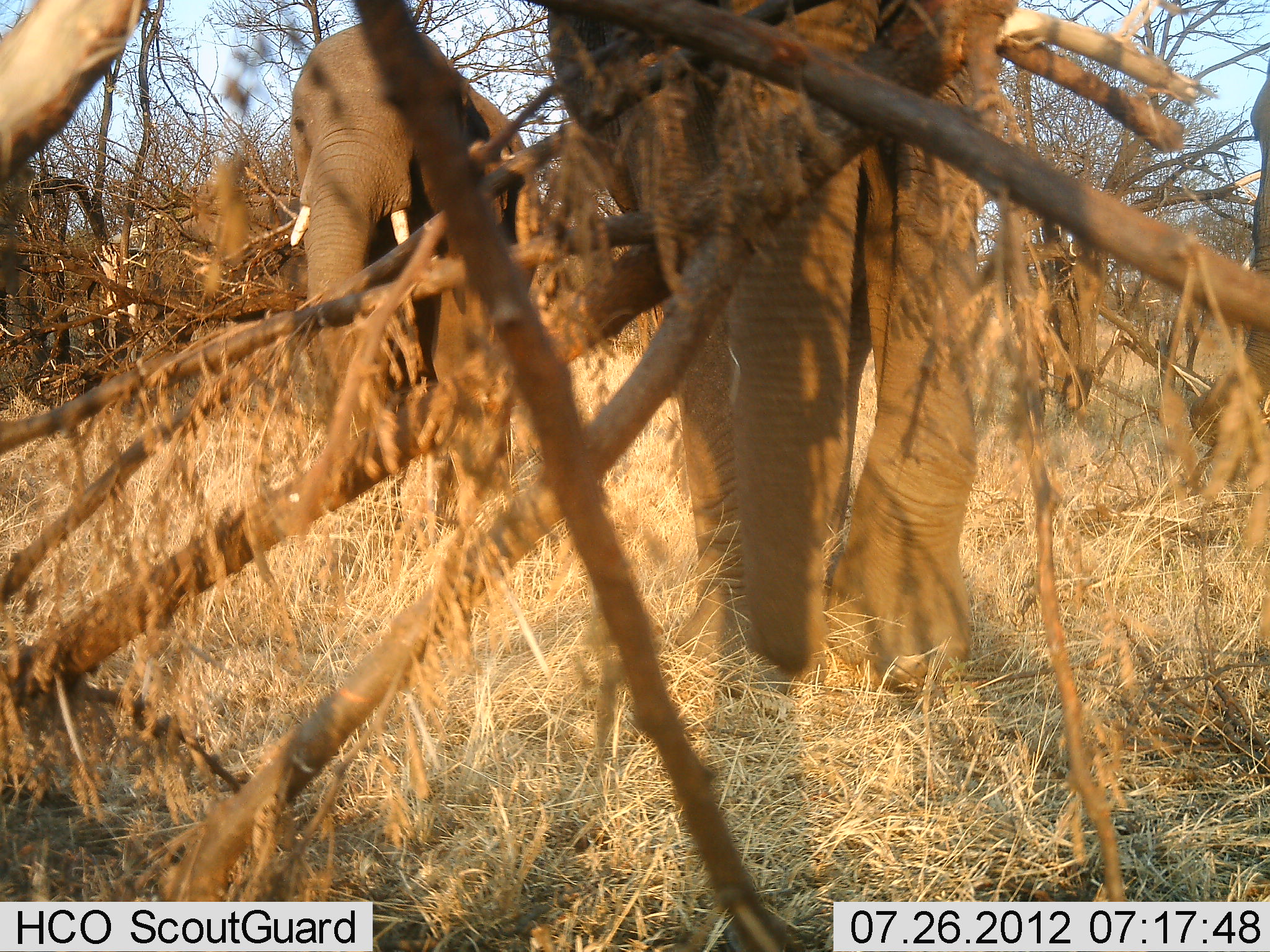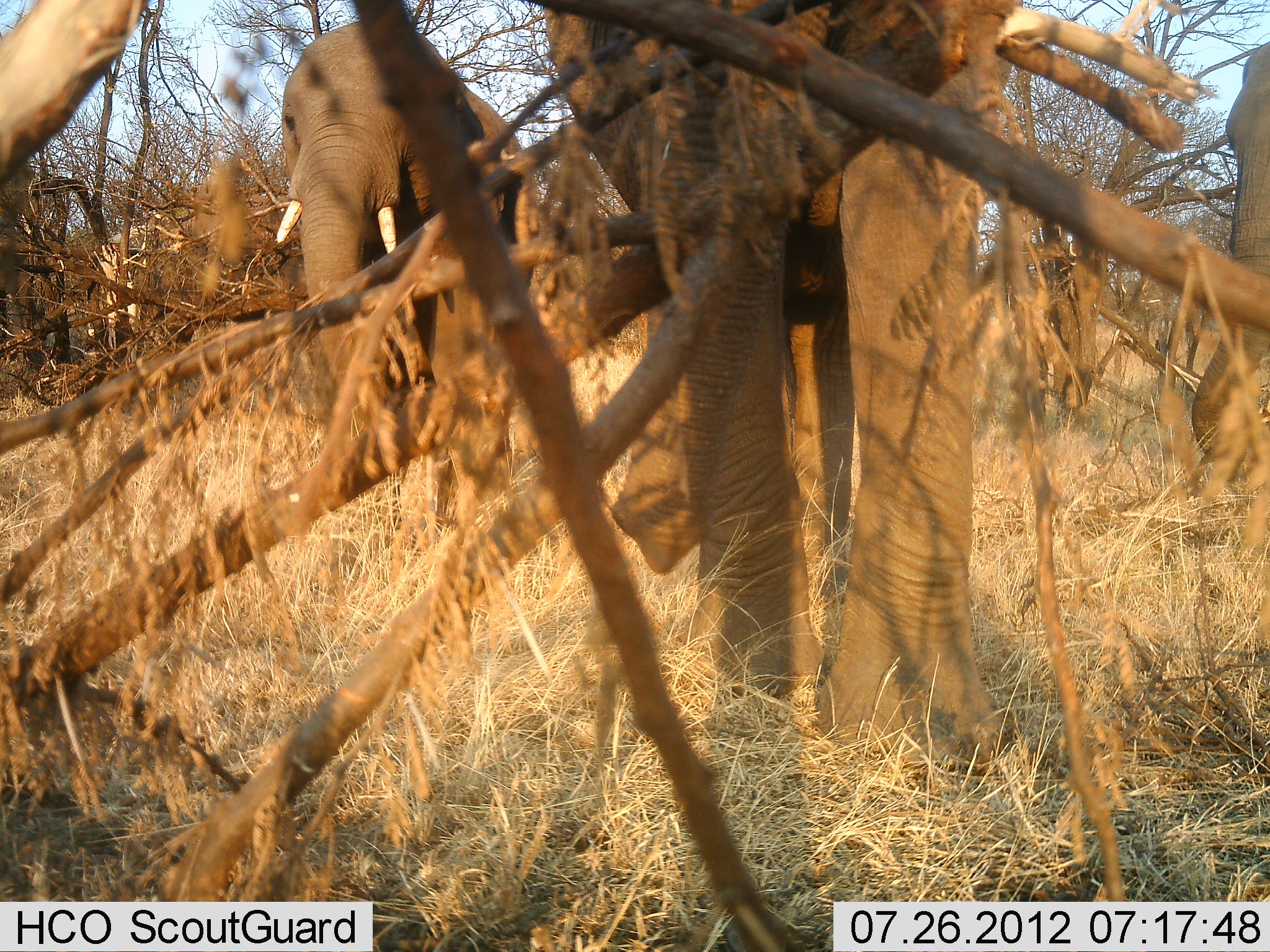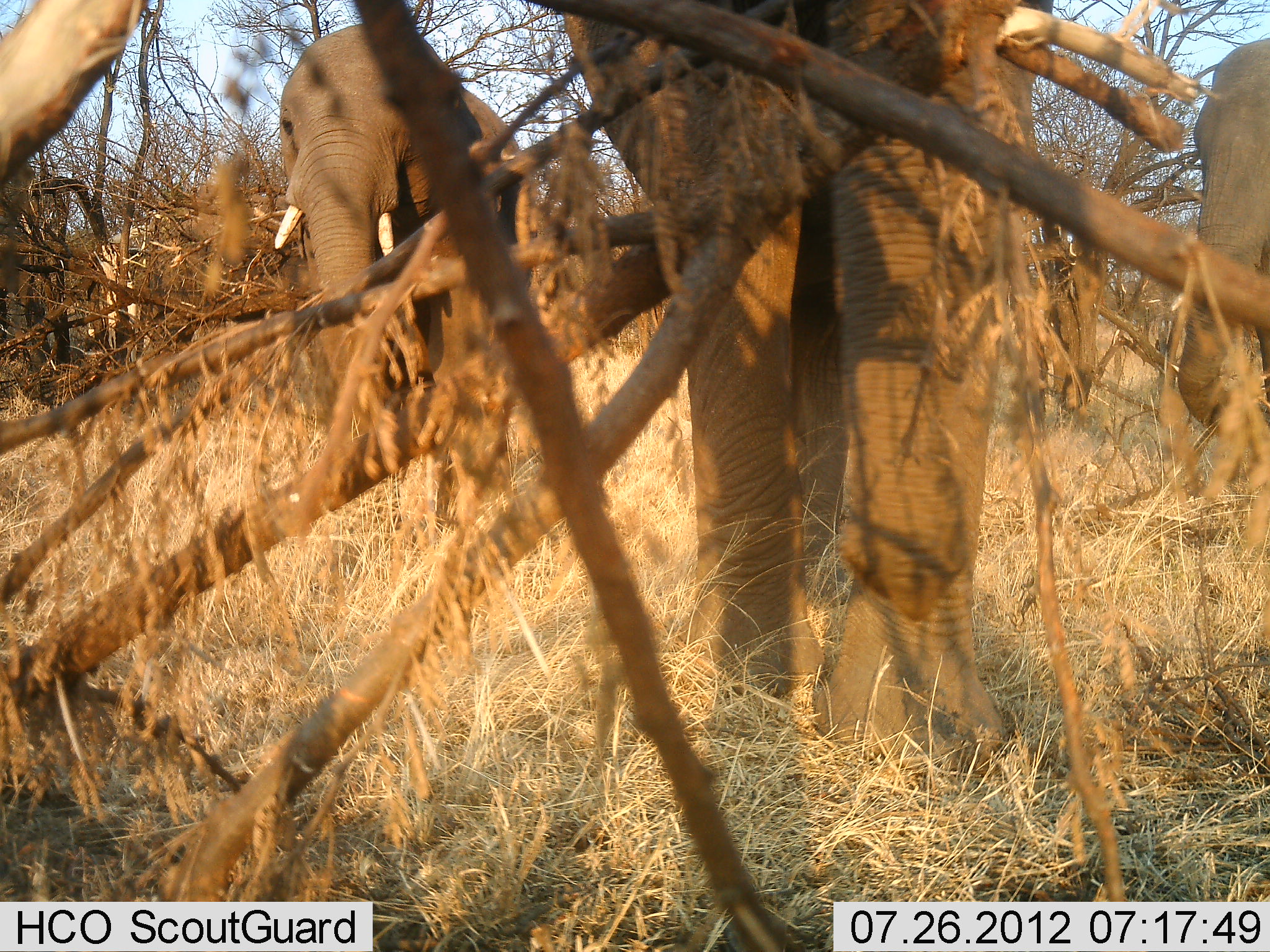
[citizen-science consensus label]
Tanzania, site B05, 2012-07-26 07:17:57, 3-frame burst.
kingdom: Animalia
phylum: Chordata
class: Mammalia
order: Proboscidea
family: Elephantidae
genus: Loxodonta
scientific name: Loxodonta africana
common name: african bush elephant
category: elephant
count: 2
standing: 50%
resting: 0%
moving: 50%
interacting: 0%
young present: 0%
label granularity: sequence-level